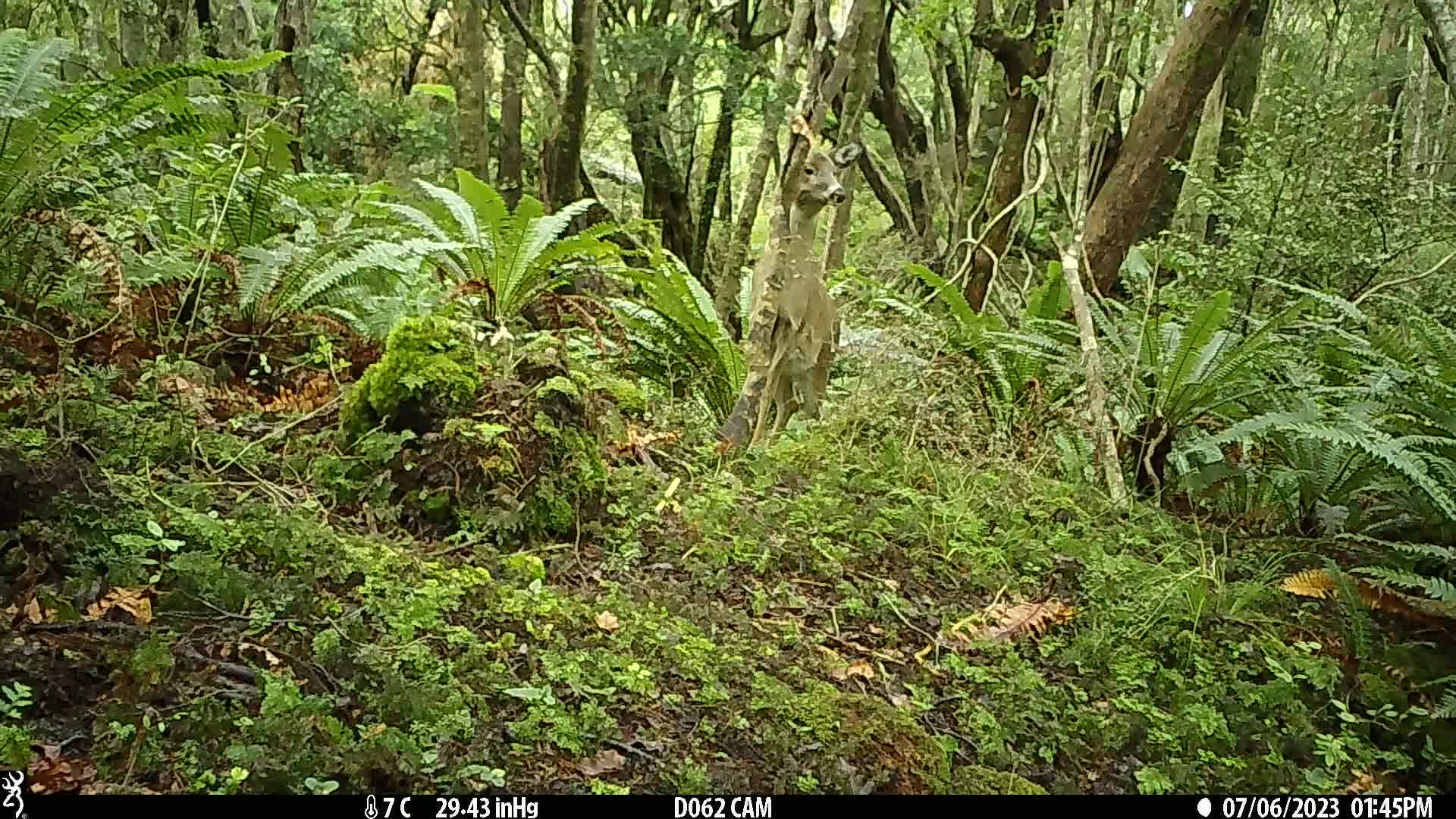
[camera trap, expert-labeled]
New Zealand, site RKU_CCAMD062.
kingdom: Animalia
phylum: Chordata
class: Mammalia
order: Artiodactyla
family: Cervidae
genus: Odocoileus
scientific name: Odocoileus virginianus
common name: white-tailed deer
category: white tailed deer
White tailed deer (white-tailed deer) (Odocoileus virginianus).